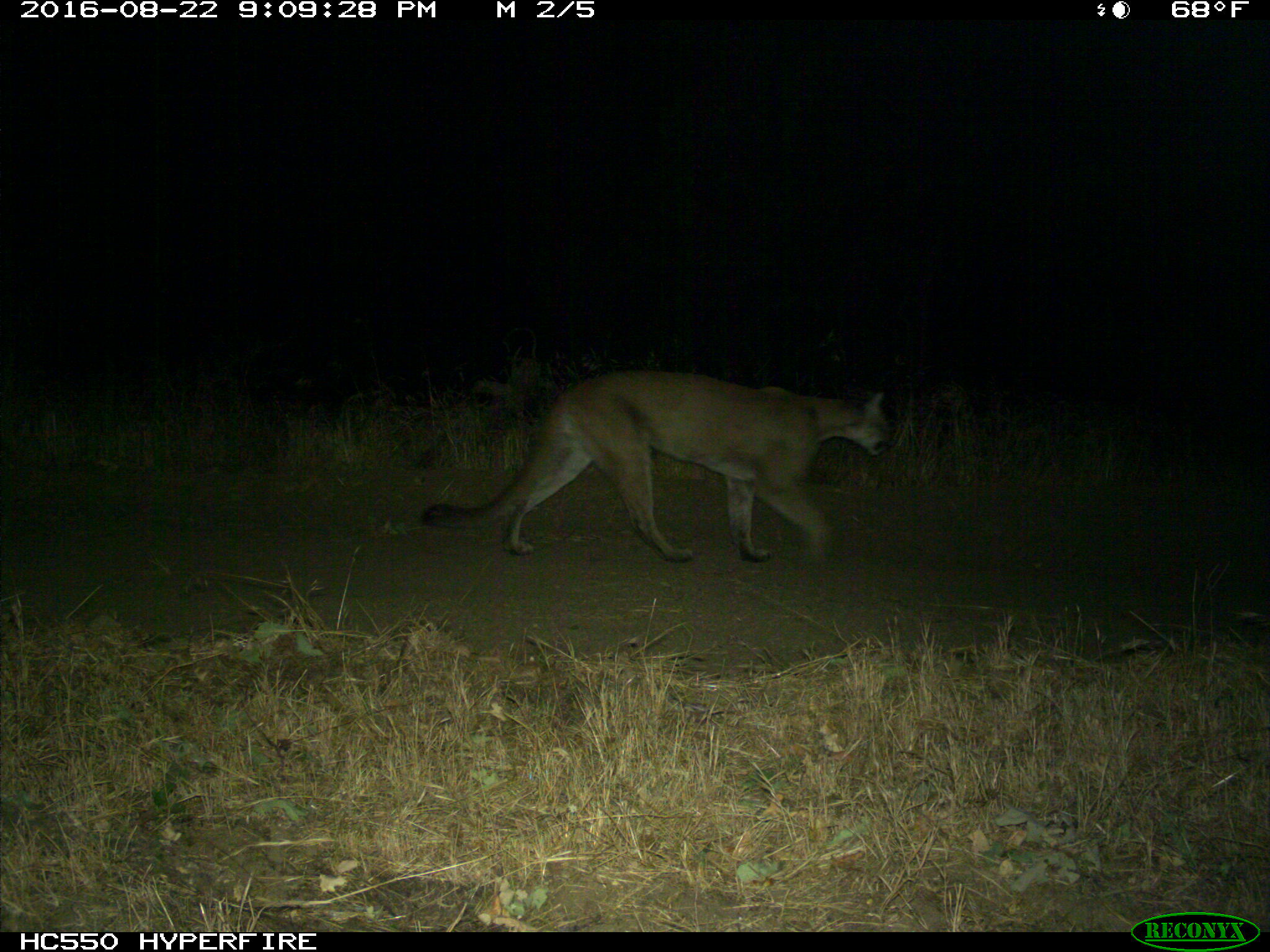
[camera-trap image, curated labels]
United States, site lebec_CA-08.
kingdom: Animalia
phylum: Chordata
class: Mammalia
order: Carnivora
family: Felidae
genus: Puma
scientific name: Puma concolor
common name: mountain lion